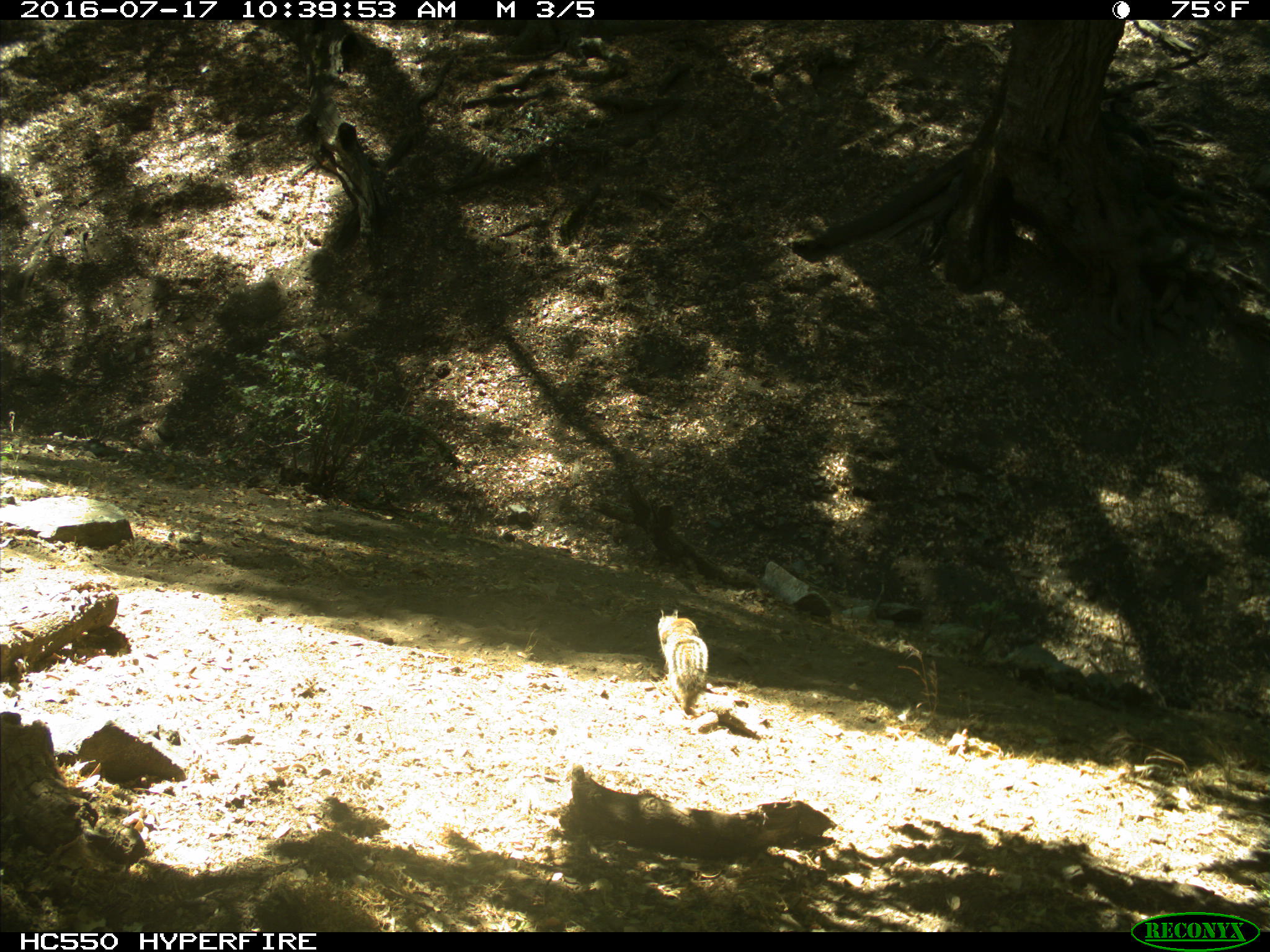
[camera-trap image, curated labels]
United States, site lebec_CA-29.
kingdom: Animalia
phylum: Chordata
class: Mammalia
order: Rodentia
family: Sciuridae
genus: Otospermophilus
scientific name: Otospermophilus beecheyi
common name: california ground squirrel